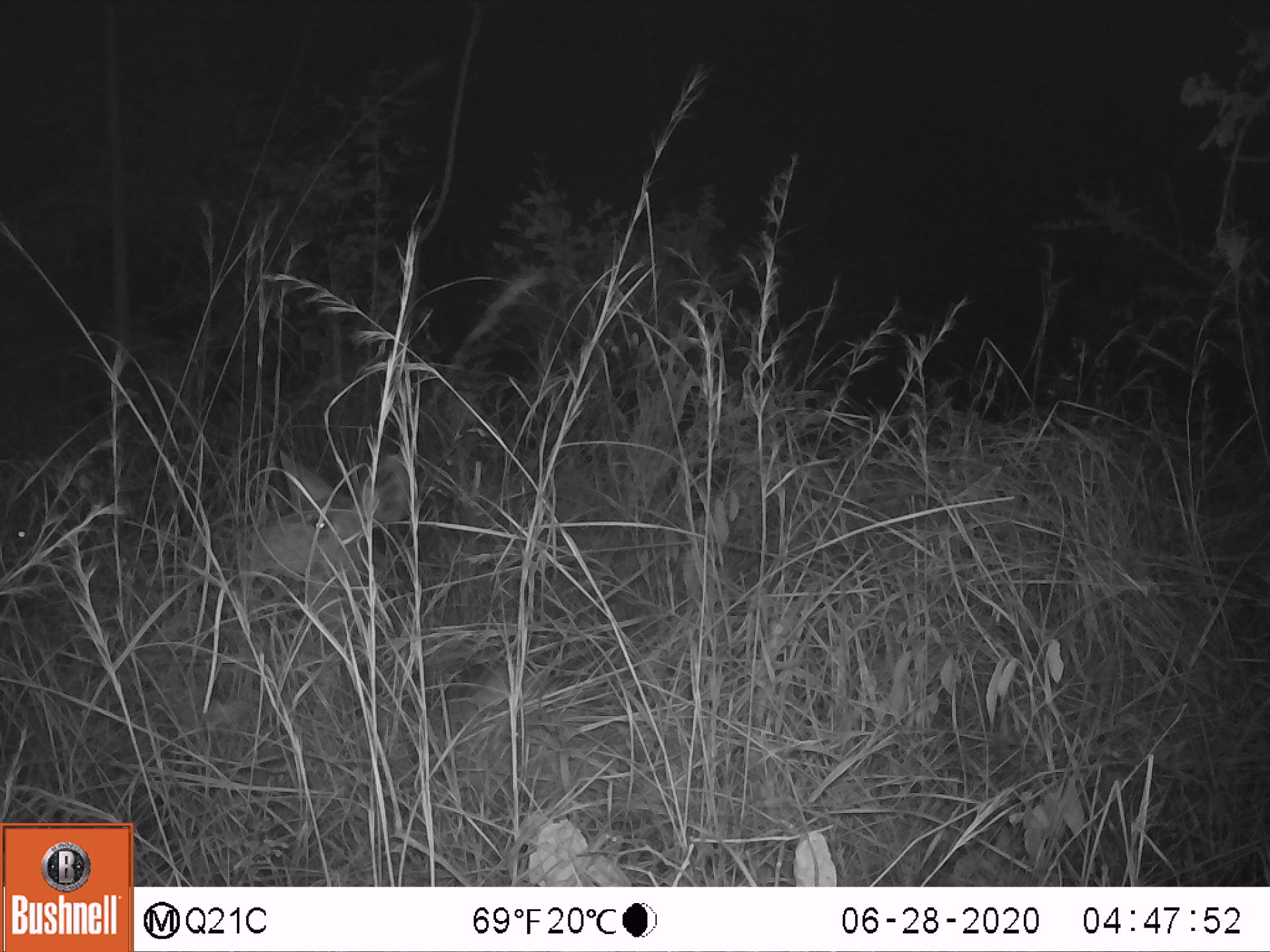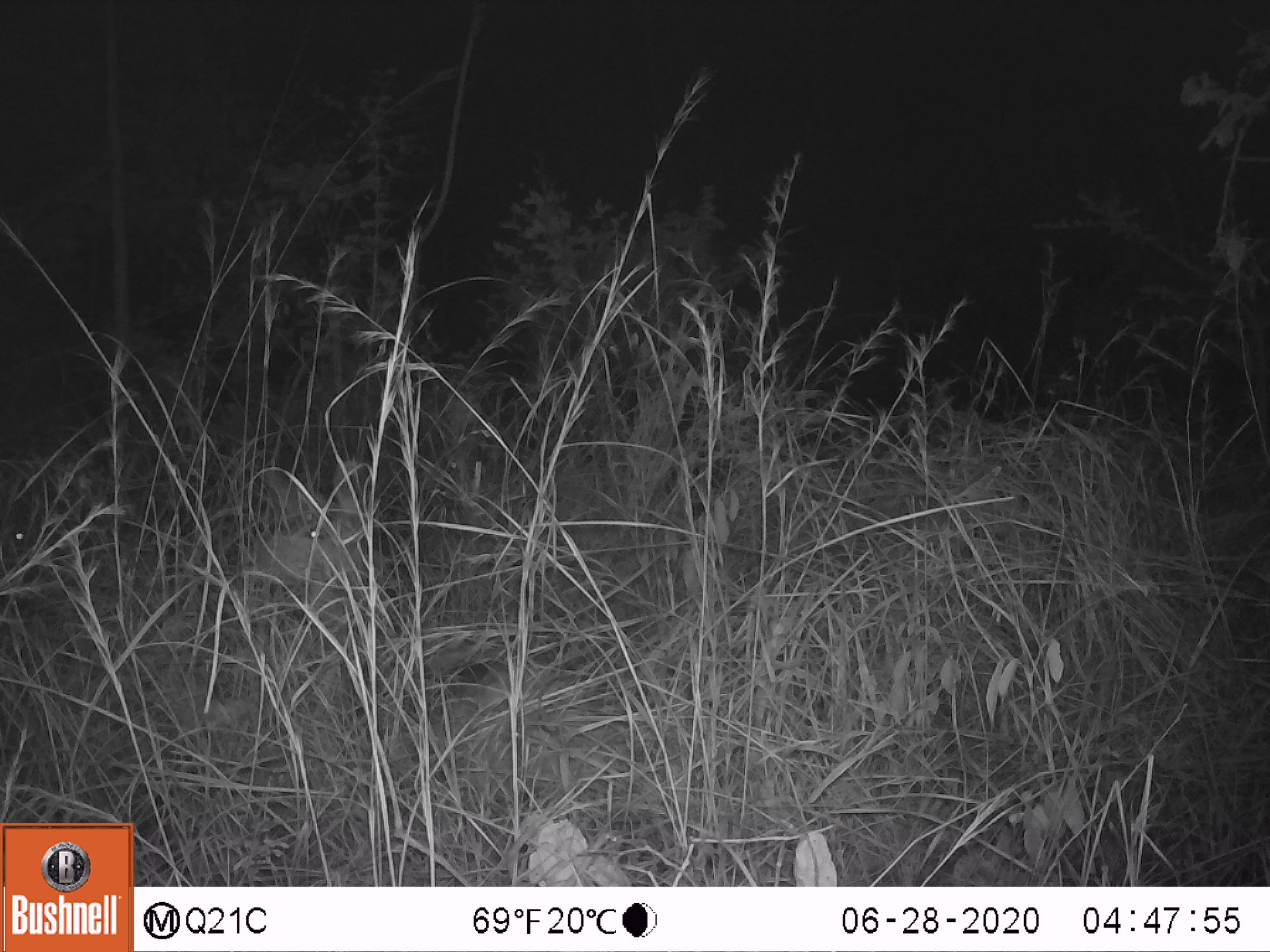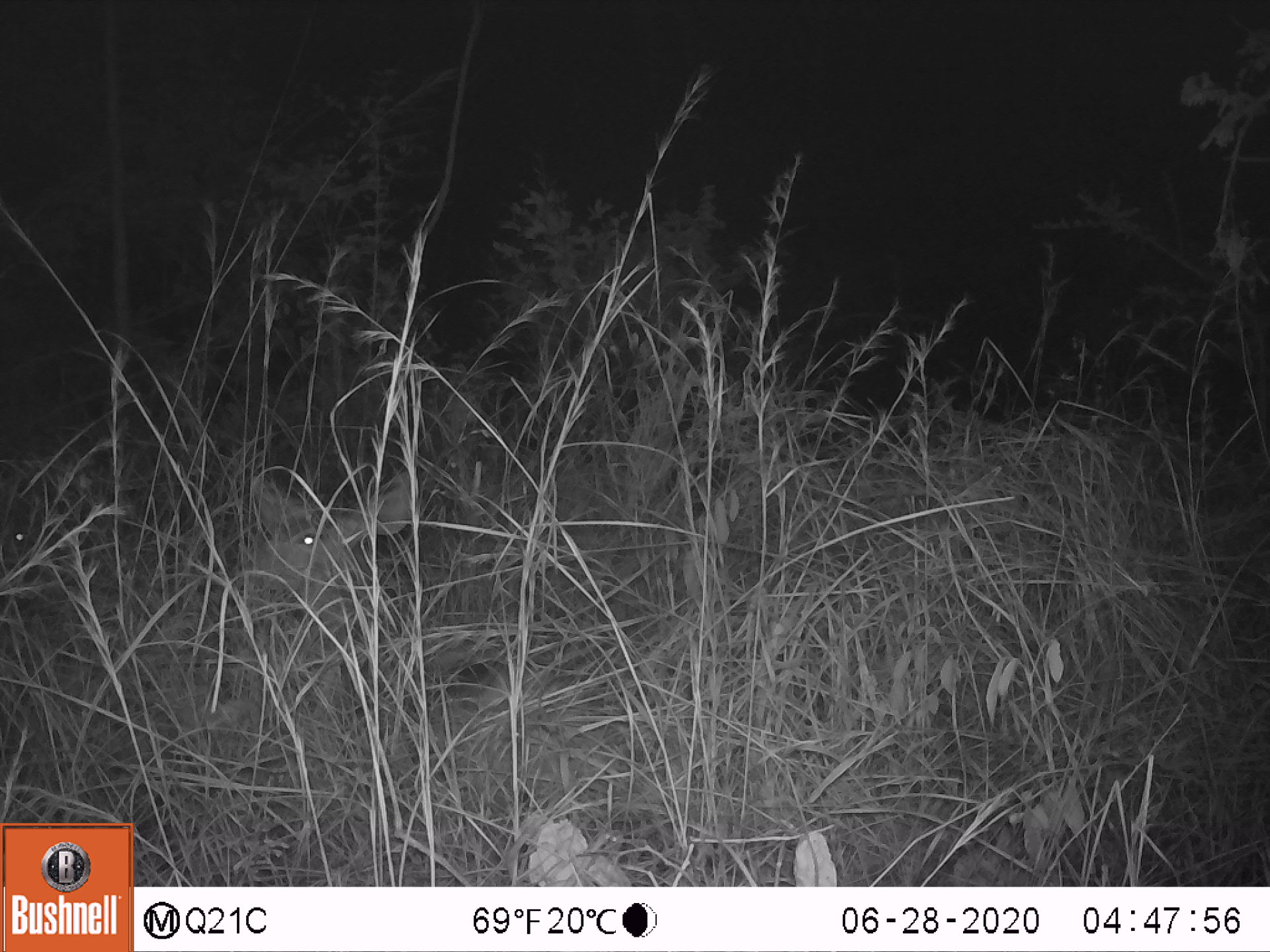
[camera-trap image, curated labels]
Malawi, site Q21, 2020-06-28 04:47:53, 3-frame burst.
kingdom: Animalia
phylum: Chordata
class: Mammalia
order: Artiodactyla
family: Bovidae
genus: Tragelaphus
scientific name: Tragelaphus strepsiceros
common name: greater kudu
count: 1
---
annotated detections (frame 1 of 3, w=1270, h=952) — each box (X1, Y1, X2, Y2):
greater kudu: (239, 426, 536, 741)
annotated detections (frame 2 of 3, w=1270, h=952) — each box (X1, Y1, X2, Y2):
greater kudu: (251, 466, 509, 720)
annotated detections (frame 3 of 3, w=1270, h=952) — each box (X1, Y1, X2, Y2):
greater kudu: (214, 466, 582, 737)